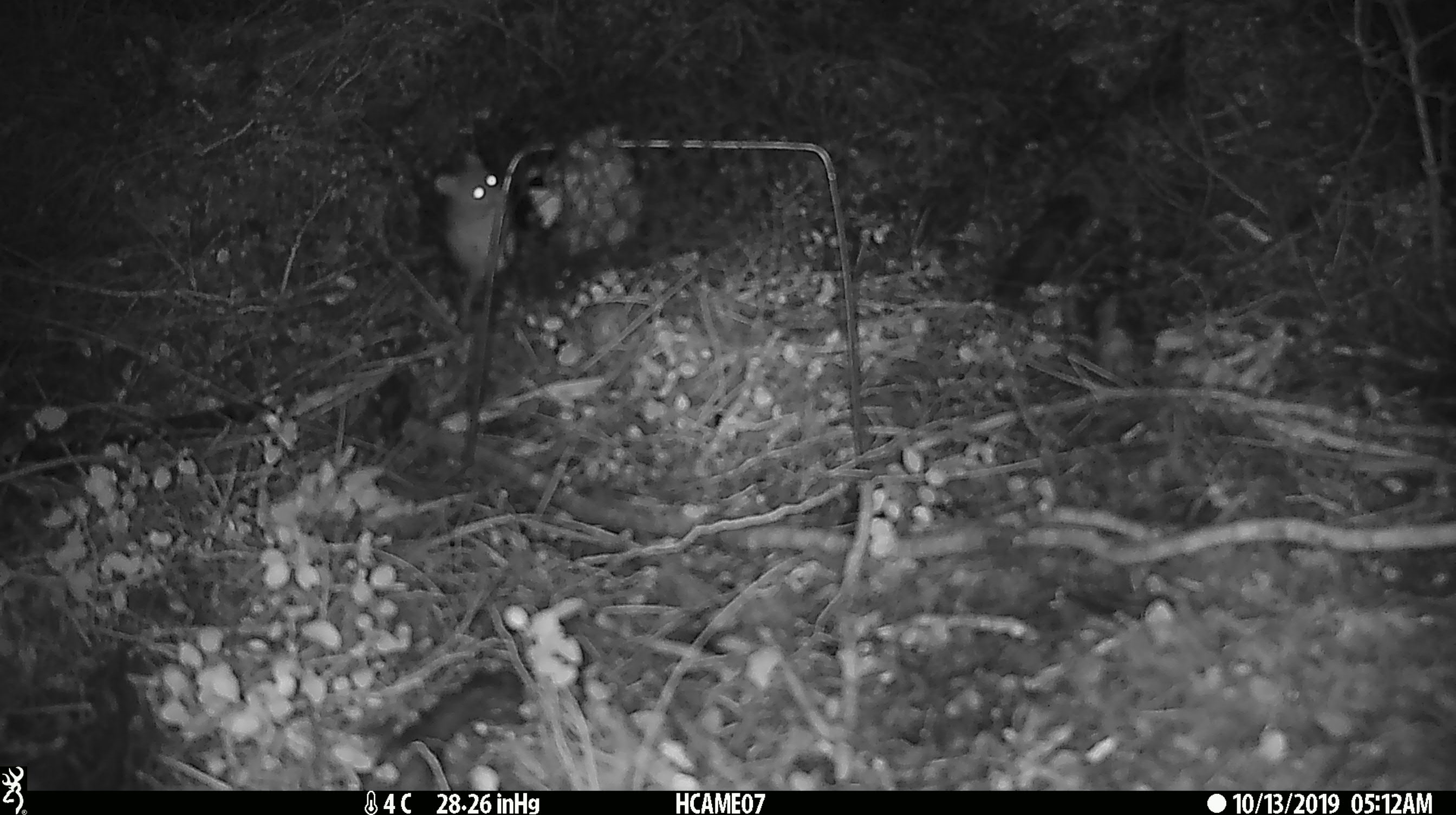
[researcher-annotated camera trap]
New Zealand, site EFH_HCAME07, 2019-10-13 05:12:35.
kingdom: Animalia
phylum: Chordata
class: Mammalia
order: Rodentia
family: Muridae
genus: Mus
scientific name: Mus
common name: mouse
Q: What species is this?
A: Mouse (Mus).